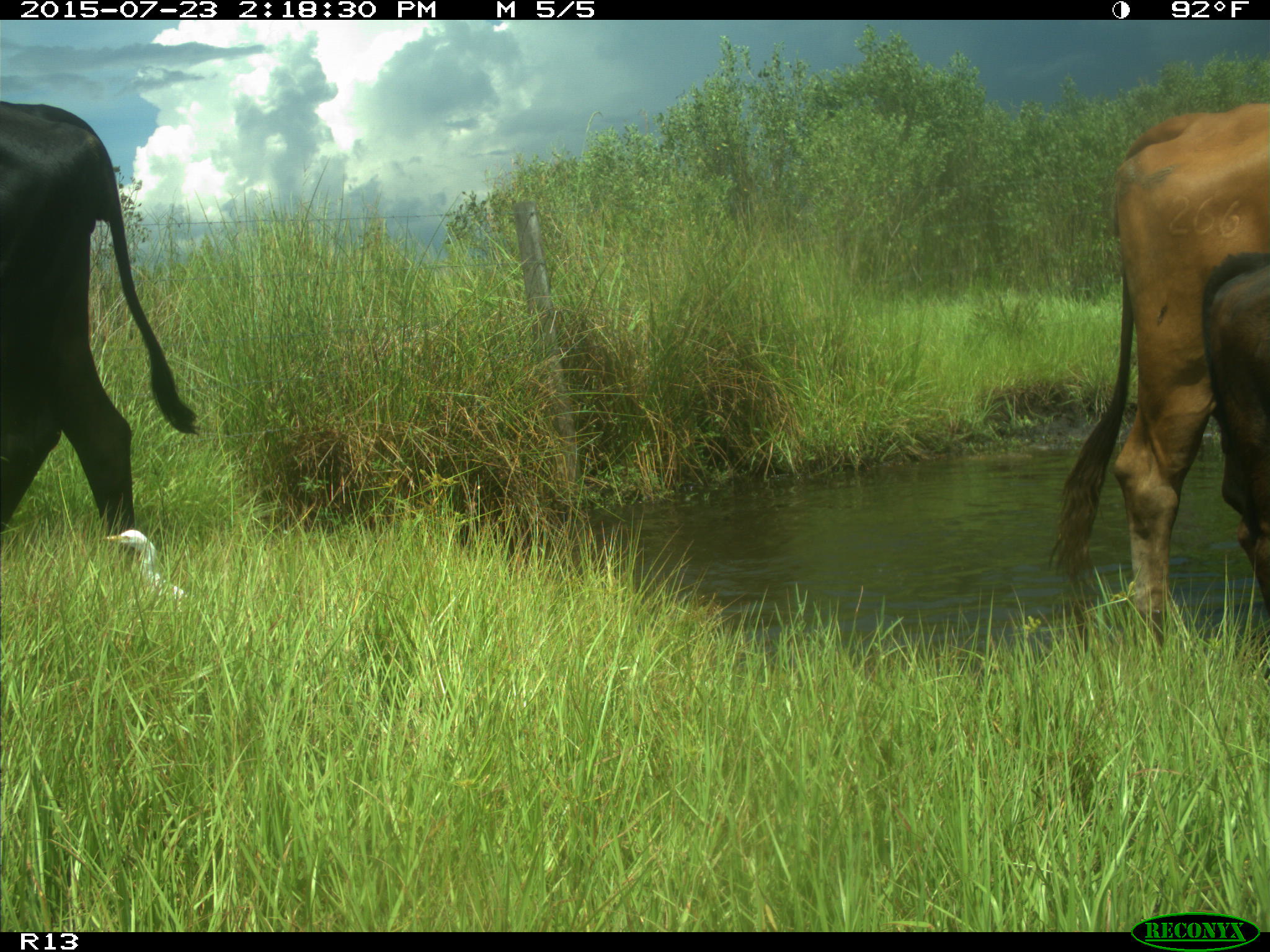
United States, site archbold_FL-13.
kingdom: Animalia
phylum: Chordata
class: Mammalia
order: Artiodactyla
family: Bovidae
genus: Bos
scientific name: Bos taurus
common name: domestic cow